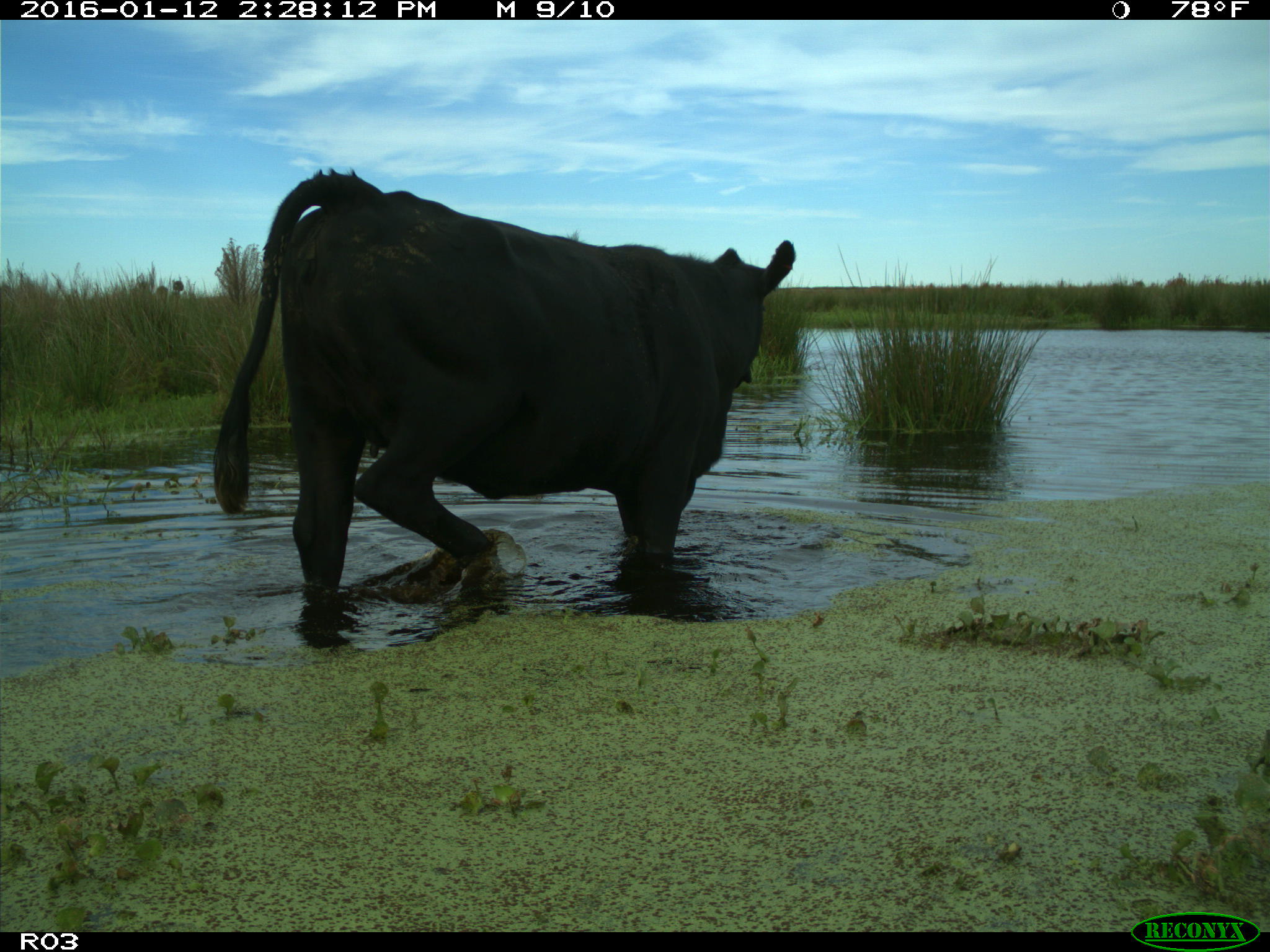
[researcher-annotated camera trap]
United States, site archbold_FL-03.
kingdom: Animalia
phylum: Chordata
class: Mammalia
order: Artiodactyla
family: Bovidae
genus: Bos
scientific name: Bos taurus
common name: domestic cow